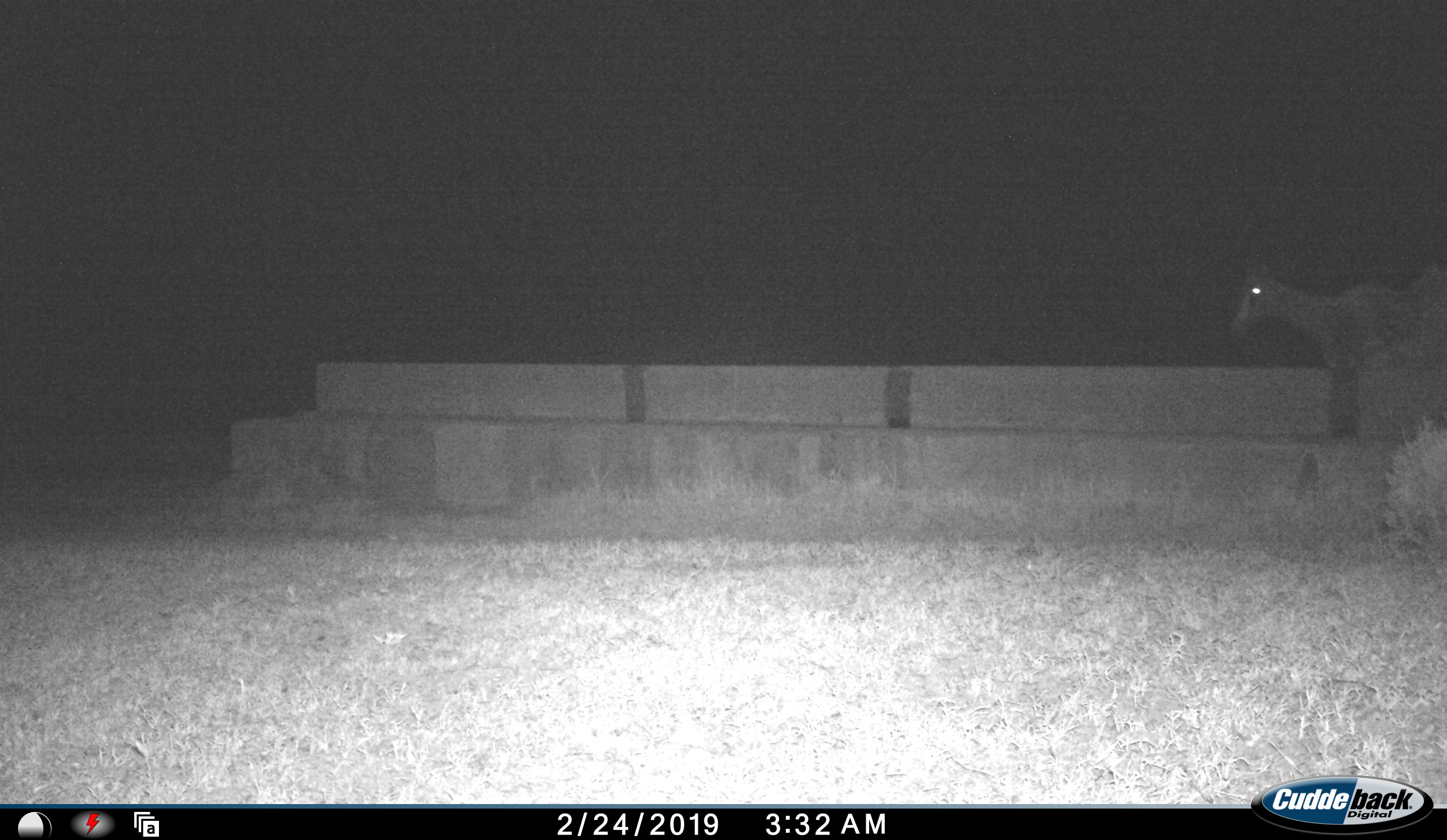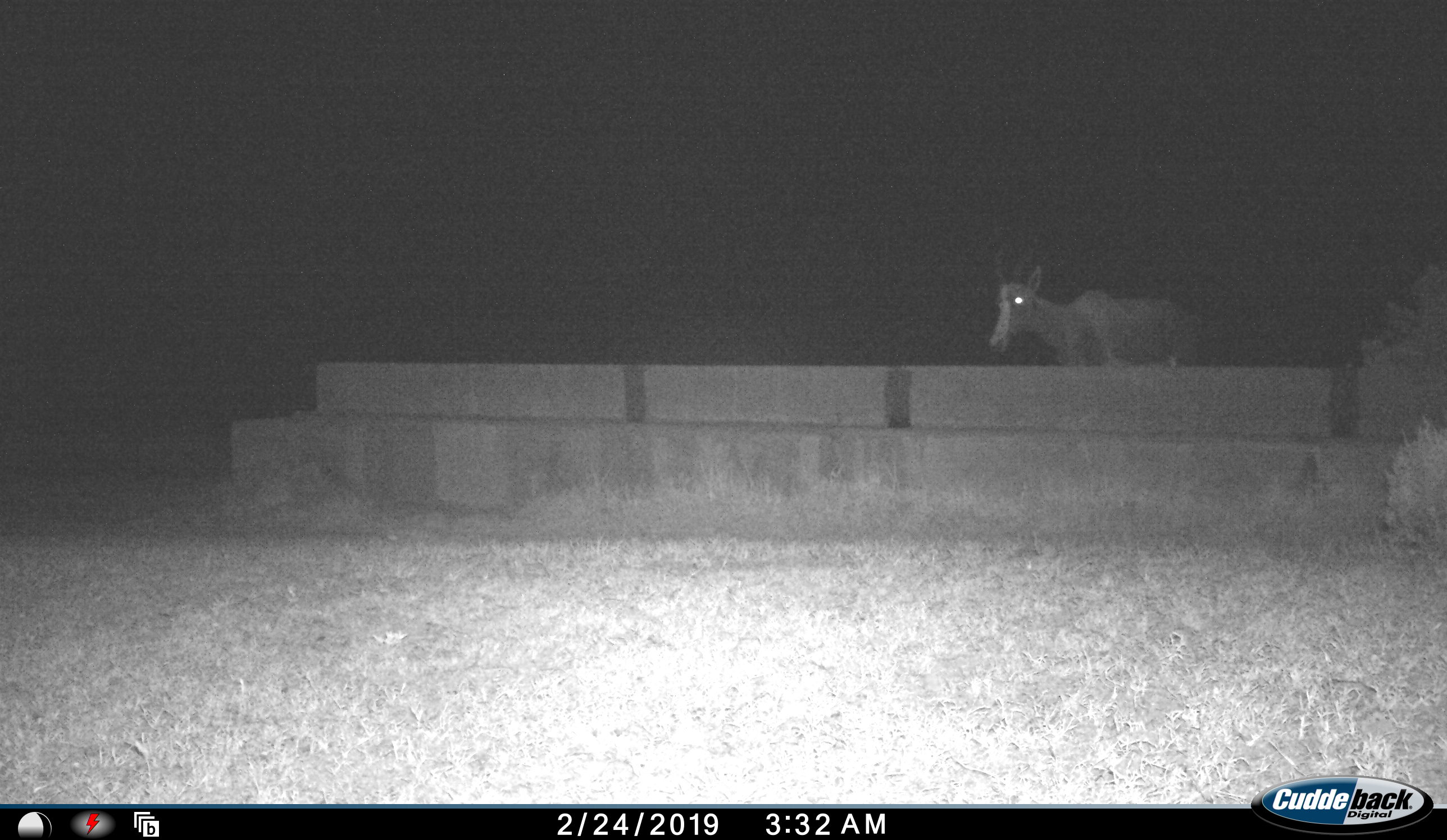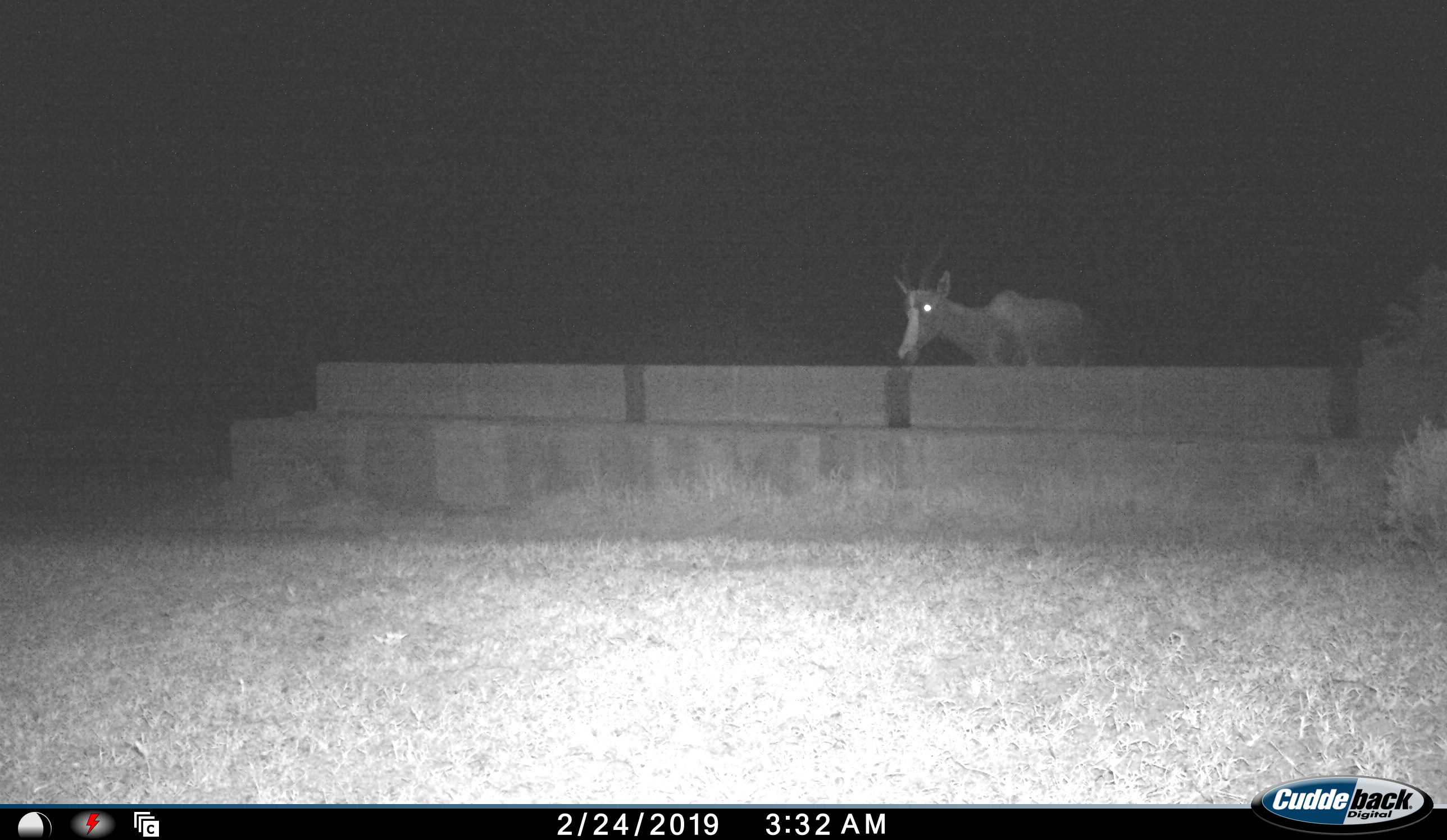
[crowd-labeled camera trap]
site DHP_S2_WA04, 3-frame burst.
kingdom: Animalia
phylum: Chordata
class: Mammalia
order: Artiodactyla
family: Bovidae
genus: Damaliscus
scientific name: Damaliscus pygargus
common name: bontebok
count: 1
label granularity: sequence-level